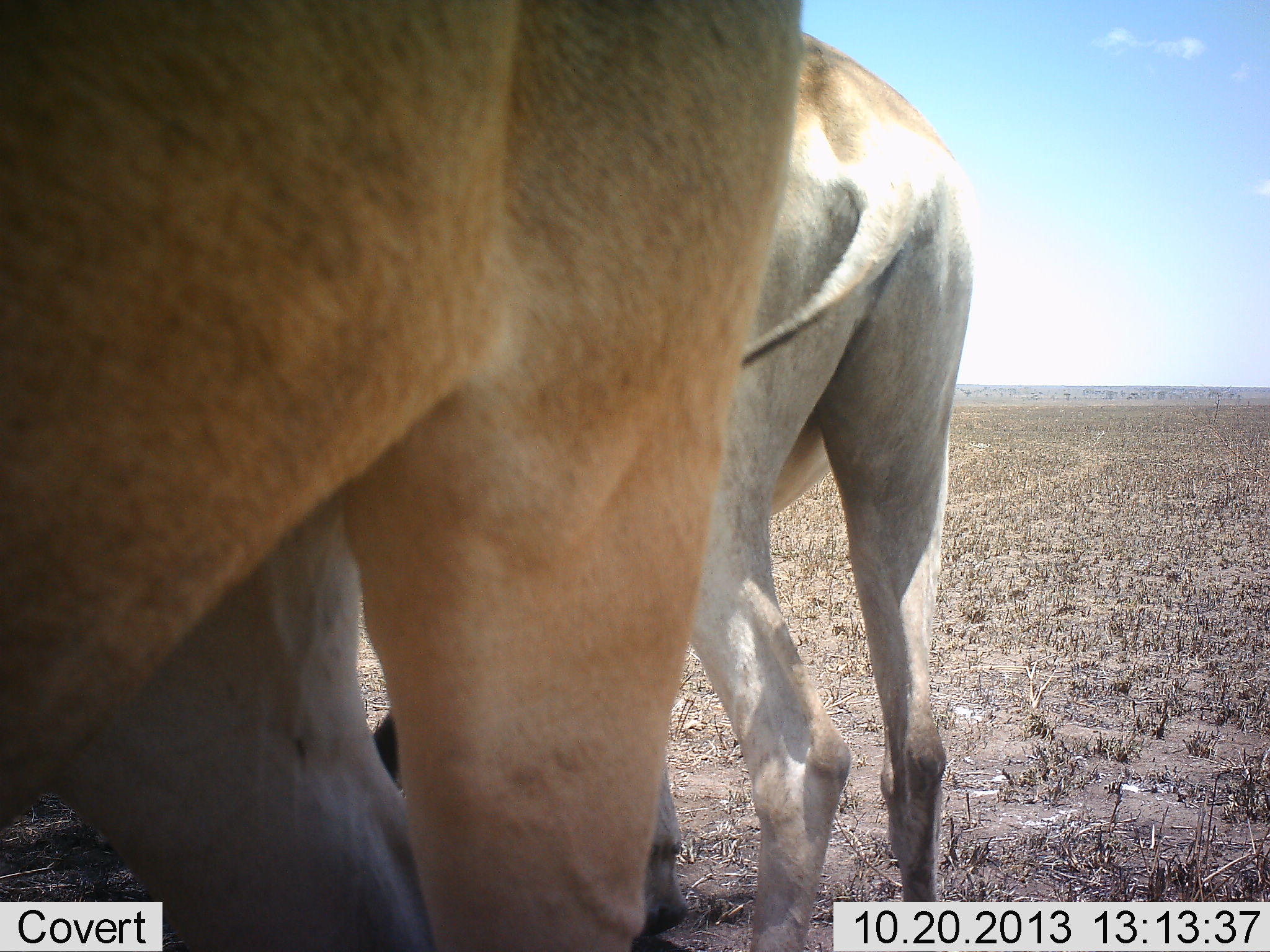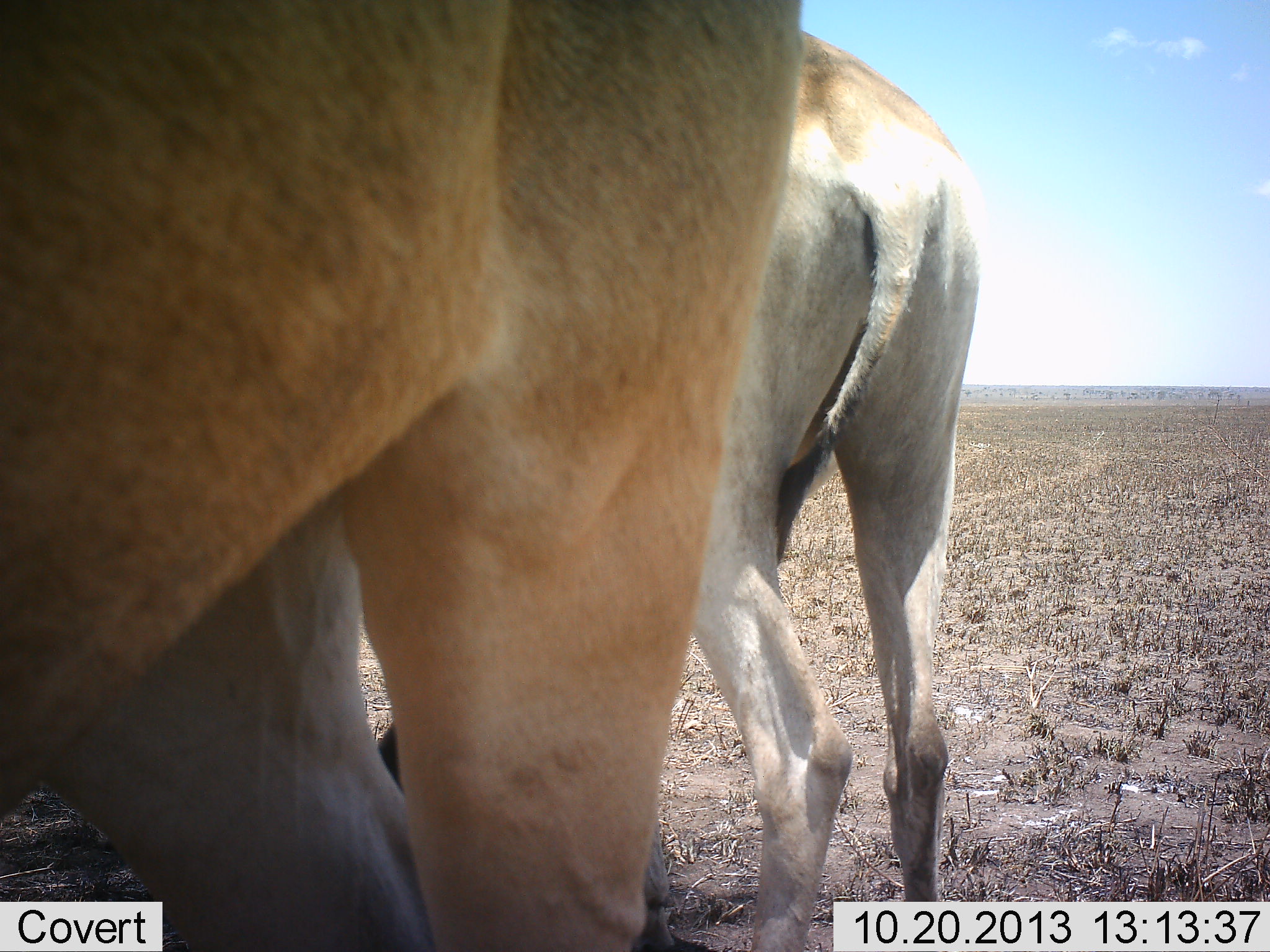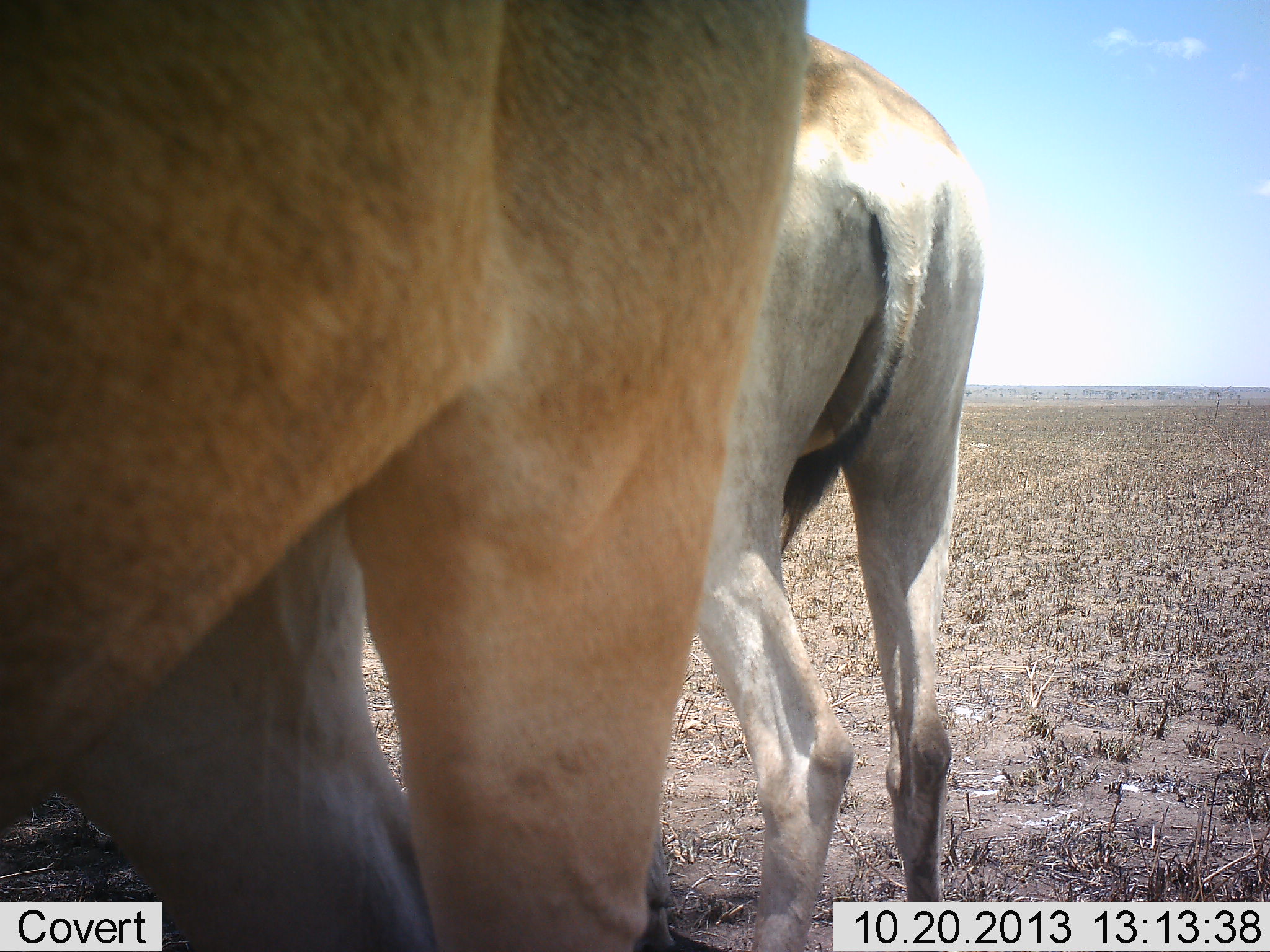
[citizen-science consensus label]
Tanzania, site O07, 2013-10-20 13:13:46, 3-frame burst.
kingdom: Animalia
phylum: Chordata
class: Mammalia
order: Artiodactyla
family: Bovidae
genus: Alcelaphus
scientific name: Alcelaphus buselaphus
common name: hartebeest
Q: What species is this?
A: Hartebeest (Alcelaphus buselaphus).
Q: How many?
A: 2.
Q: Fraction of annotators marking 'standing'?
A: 100%.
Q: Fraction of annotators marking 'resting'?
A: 0%.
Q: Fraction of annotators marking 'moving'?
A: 0%.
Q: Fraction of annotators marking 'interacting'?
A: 0%.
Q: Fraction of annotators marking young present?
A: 0%.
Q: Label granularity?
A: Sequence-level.